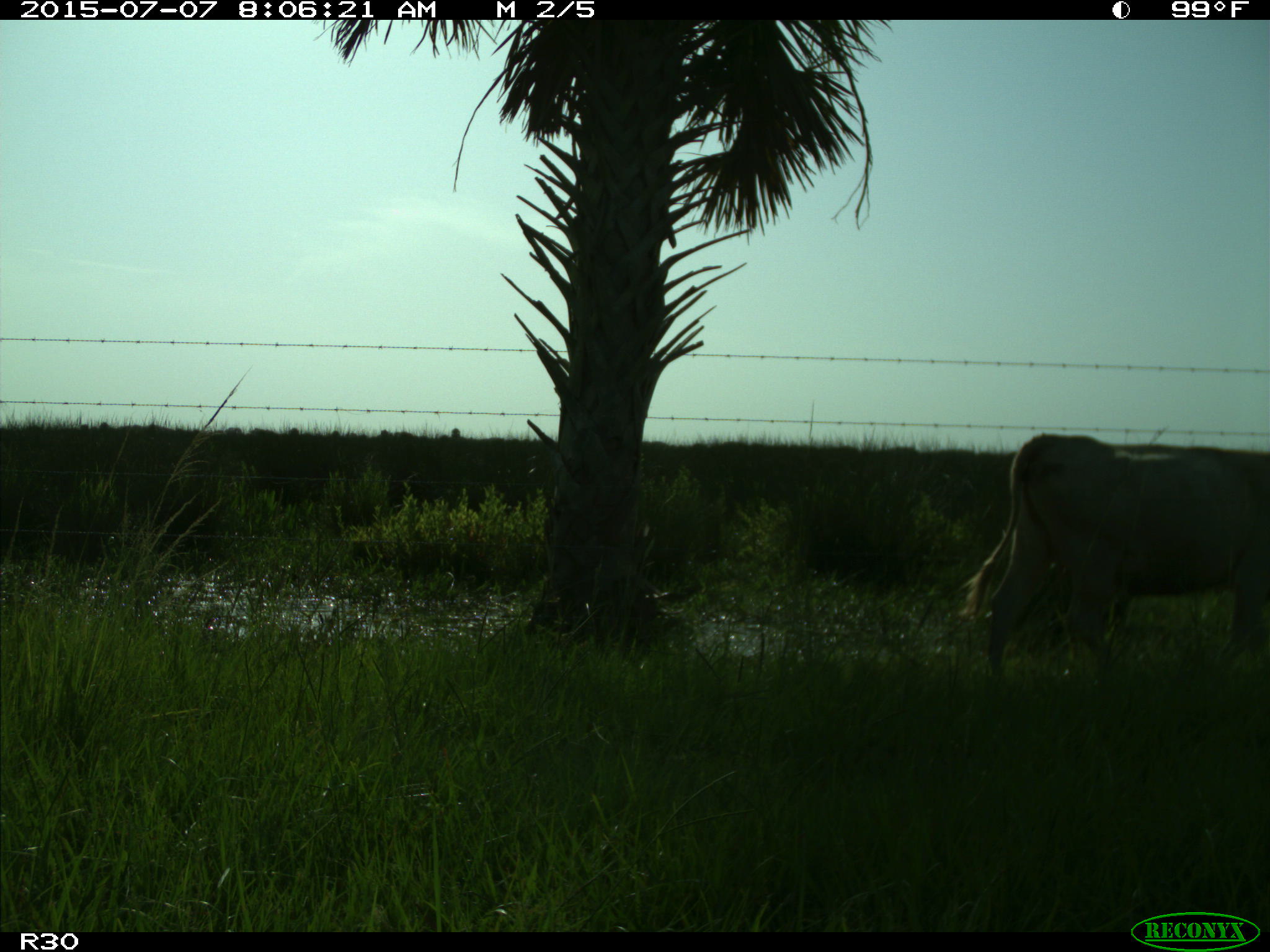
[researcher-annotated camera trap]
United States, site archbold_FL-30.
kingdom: Animalia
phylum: Chordata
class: Mammalia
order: Artiodactyla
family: Bovidae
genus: Bos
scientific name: Bos taurus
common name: domestic cow